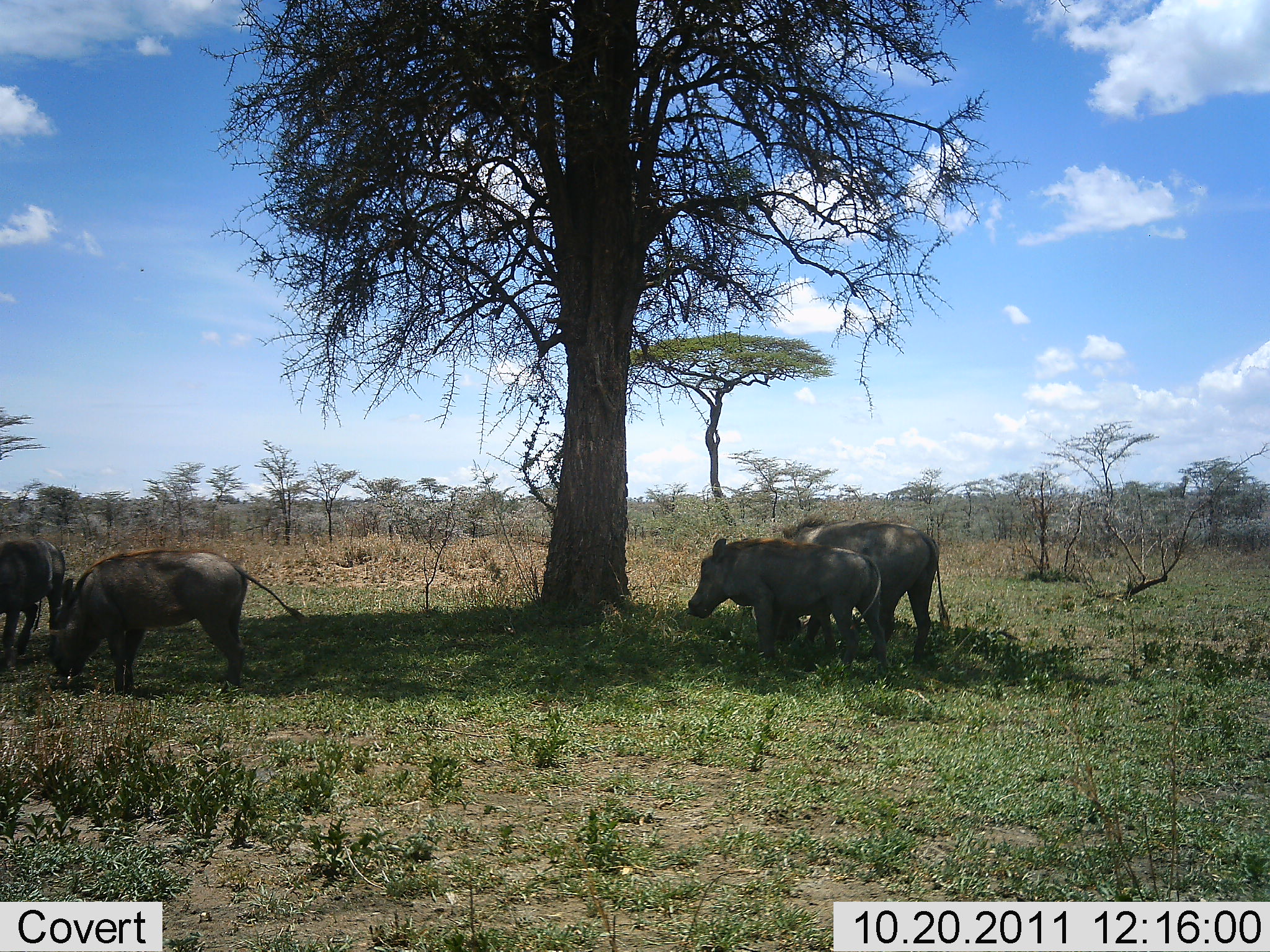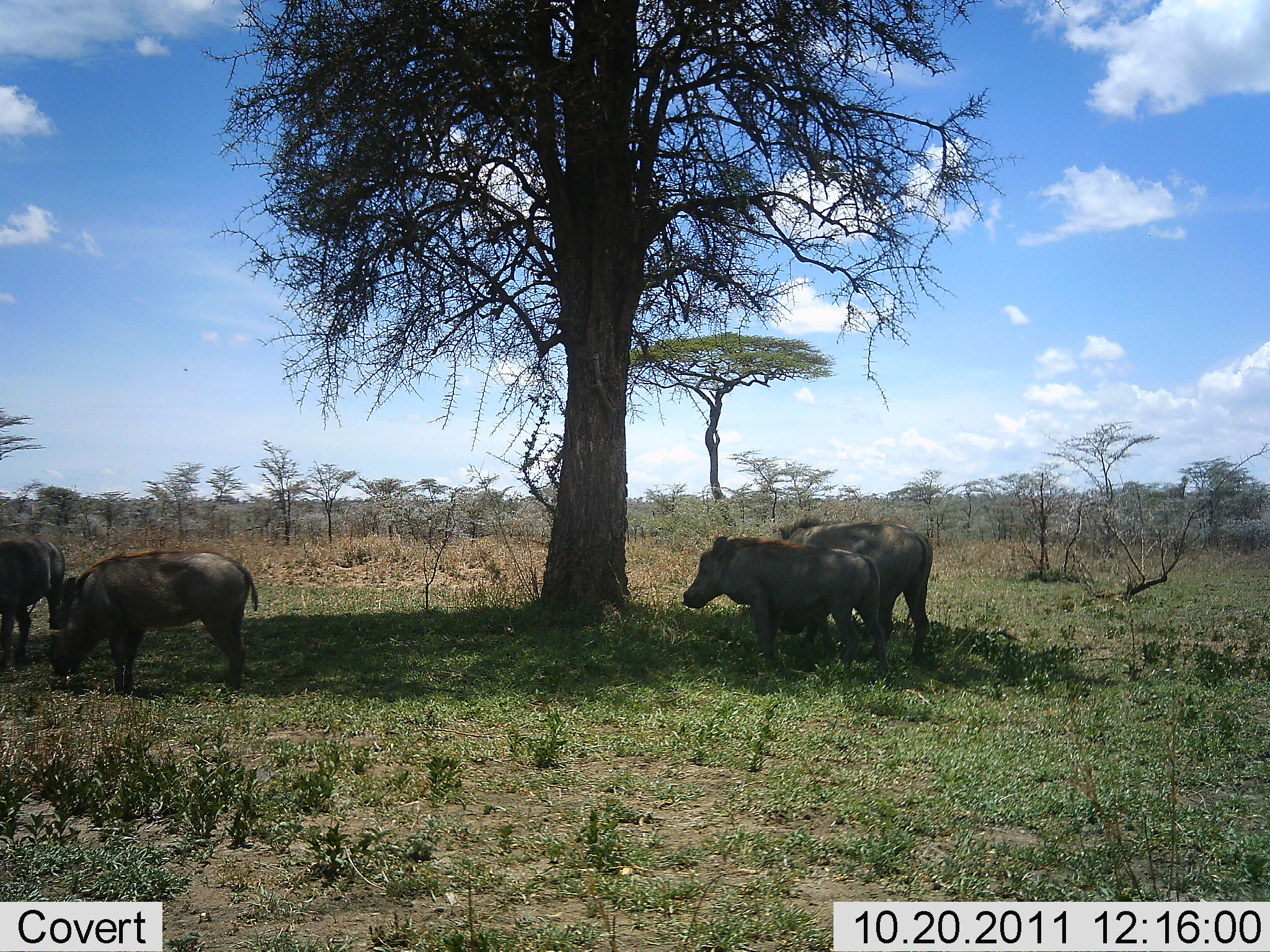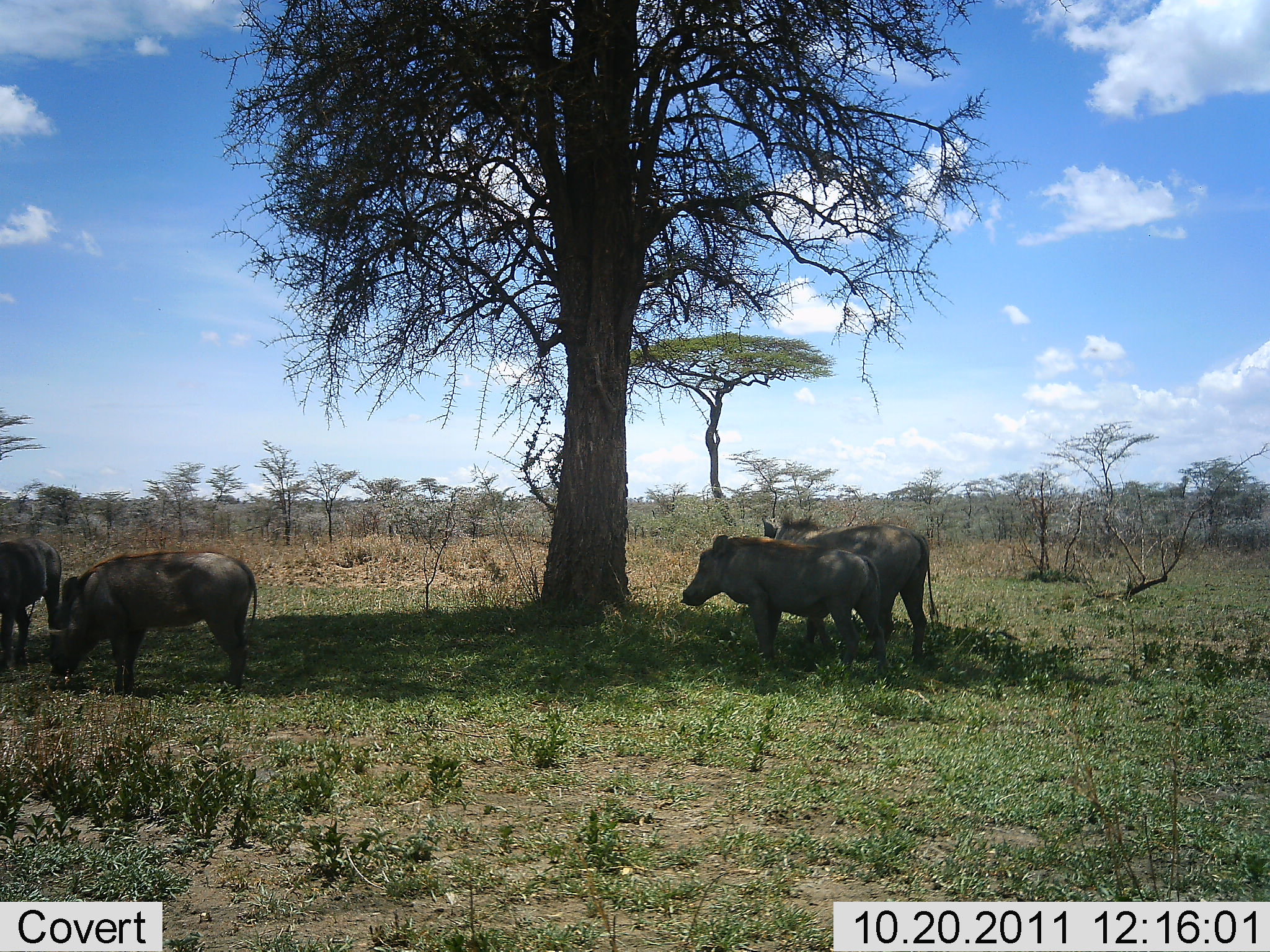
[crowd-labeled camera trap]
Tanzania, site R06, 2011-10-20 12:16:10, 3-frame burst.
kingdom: Animalia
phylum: Chordata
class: Mammalia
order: Artiodactyla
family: Suidae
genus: Phacochoerus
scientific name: Phacochoerus africanus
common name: warthog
Warthog (Phacochoerus africanus), count 4. Behavior (volunteer vote fractions): standing 83%, resting 0%, moving 17%, interacting 0%. Young present (vote fraction): 0%. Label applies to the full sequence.